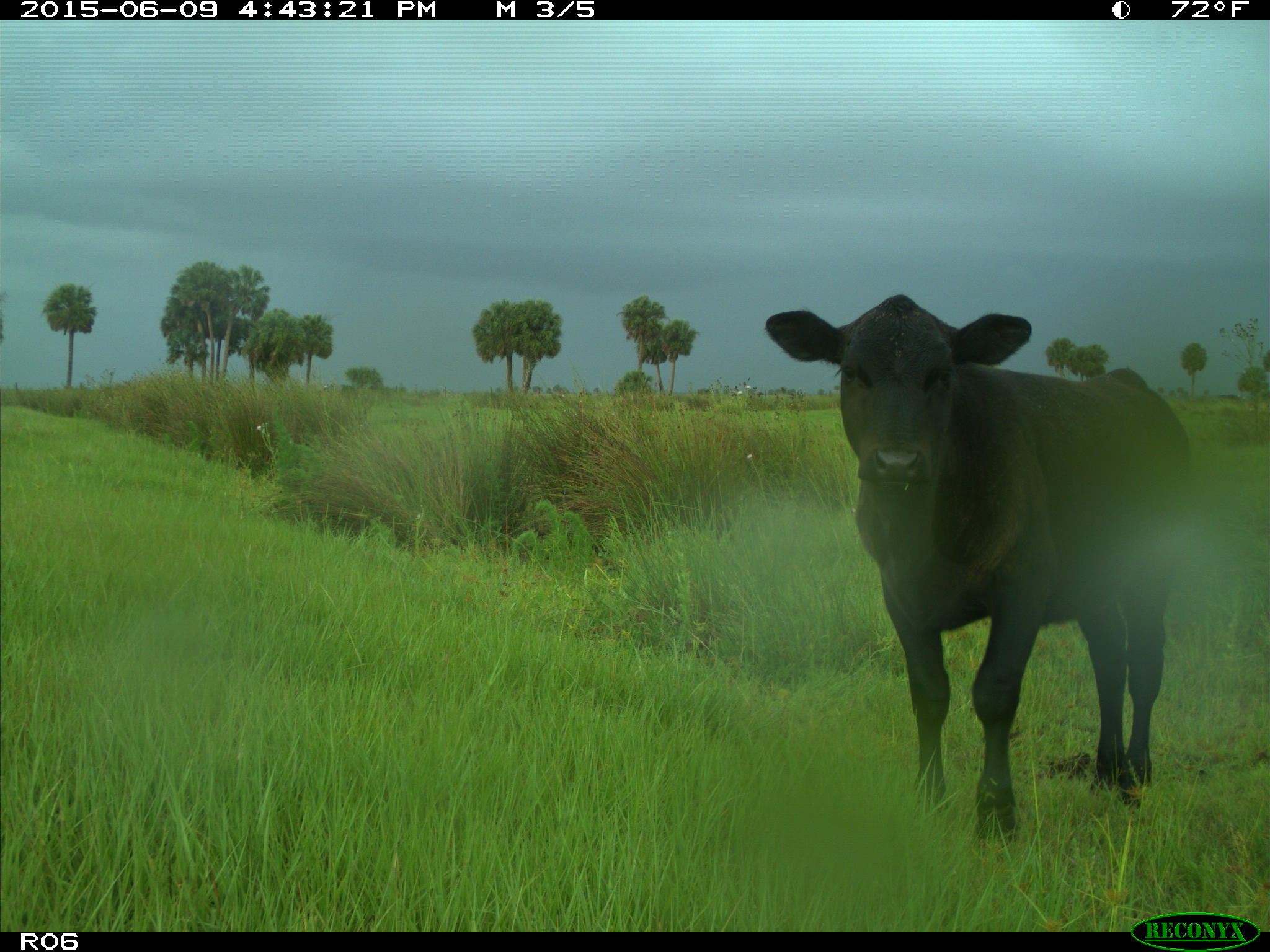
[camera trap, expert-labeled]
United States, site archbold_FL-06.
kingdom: Animalia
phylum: Chordata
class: Mammalia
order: Artiodactyla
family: Bovidae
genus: Bos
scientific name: Bos taurus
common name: domestic cow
Bos taurus (domestic cow).